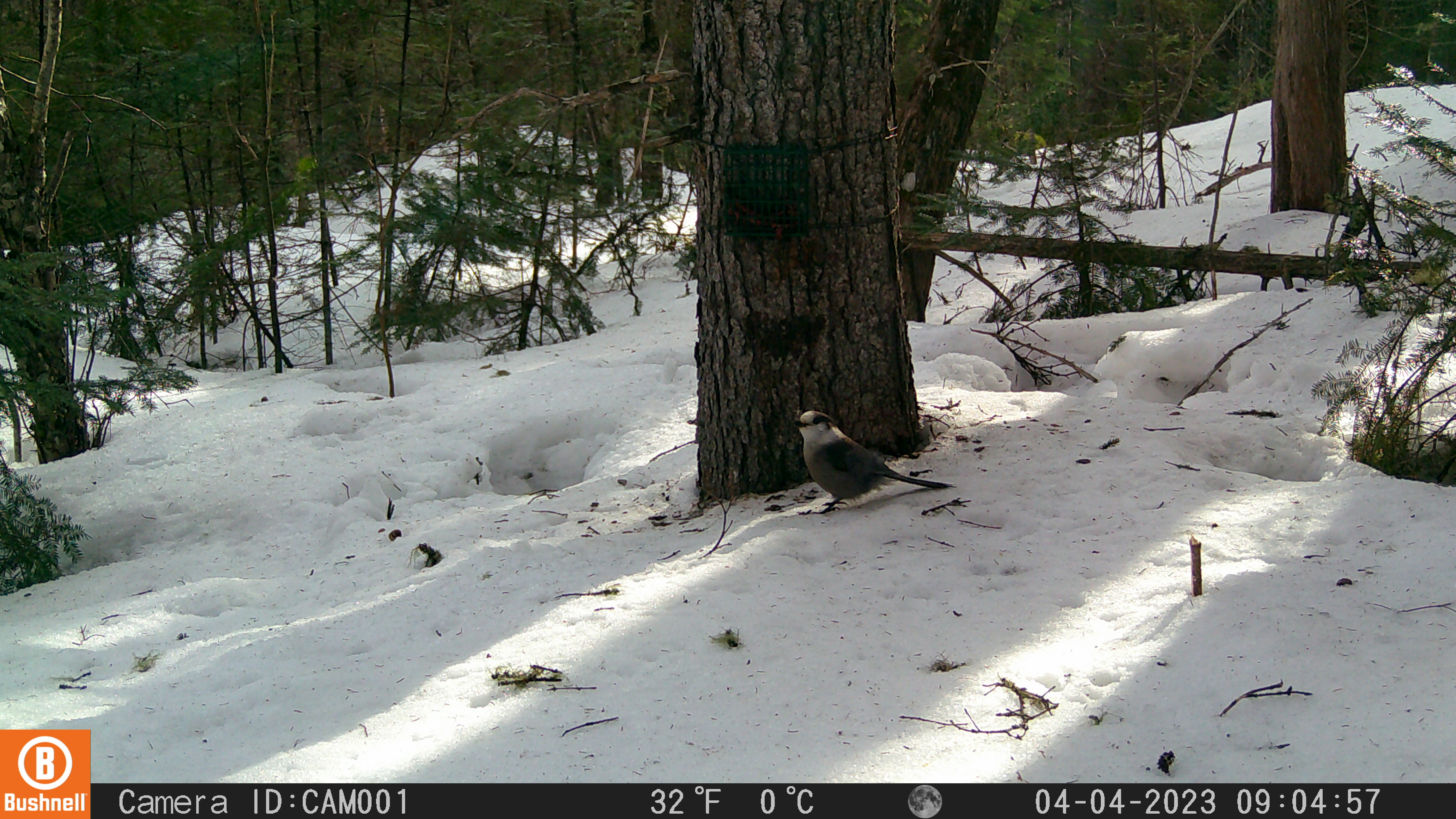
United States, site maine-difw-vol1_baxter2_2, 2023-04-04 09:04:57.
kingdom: Animalia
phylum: Chordata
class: Aves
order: Passeriformes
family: Corvidae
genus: Perisoreus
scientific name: Perisoreus canadensis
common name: canada jay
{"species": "canada jay (Perisoreus canadensis)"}